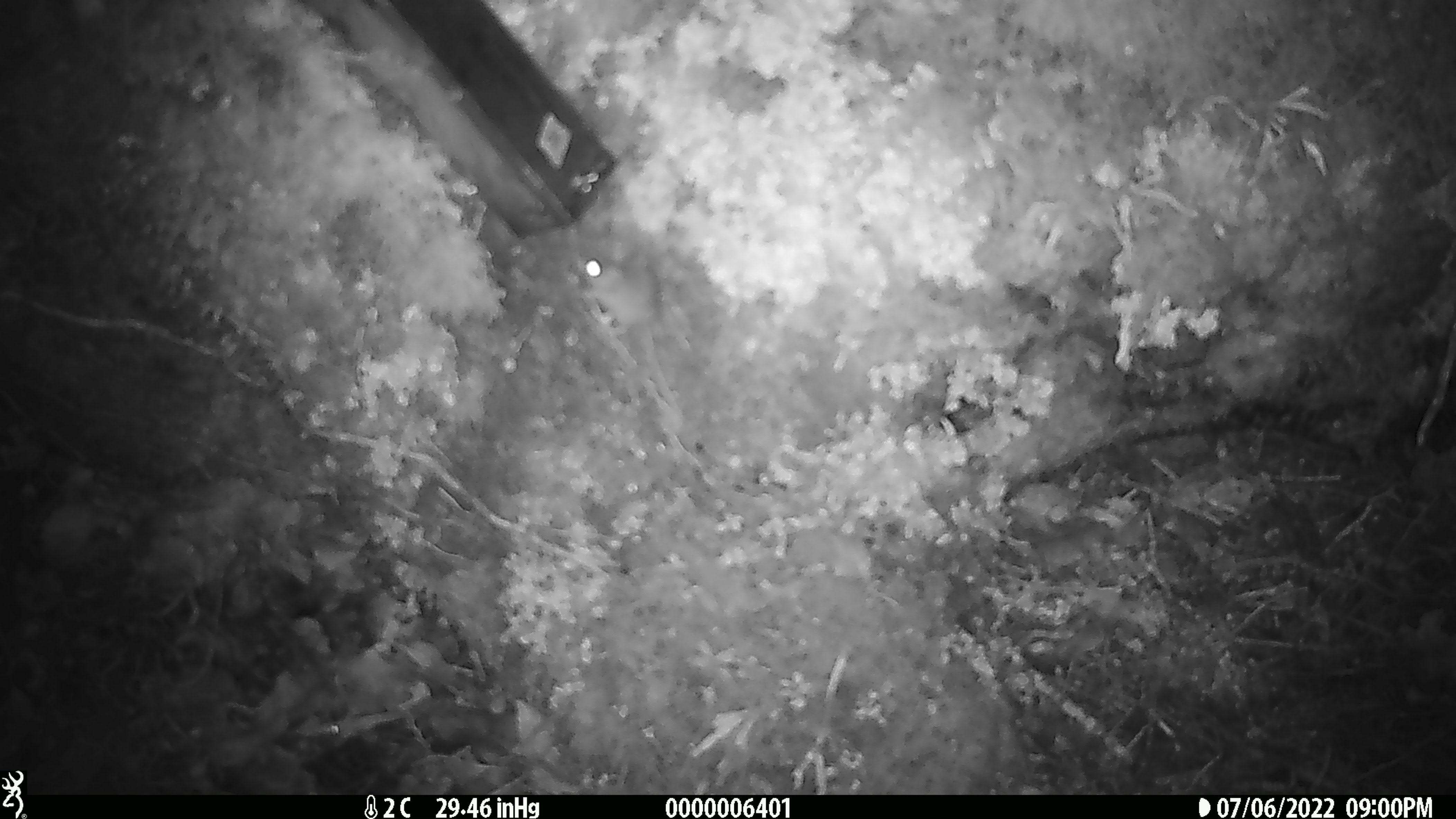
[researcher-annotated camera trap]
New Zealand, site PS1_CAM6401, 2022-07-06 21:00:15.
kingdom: Animalia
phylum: Chordata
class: Mammalia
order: Rodentia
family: Muridae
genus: Mus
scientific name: Mus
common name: mouse